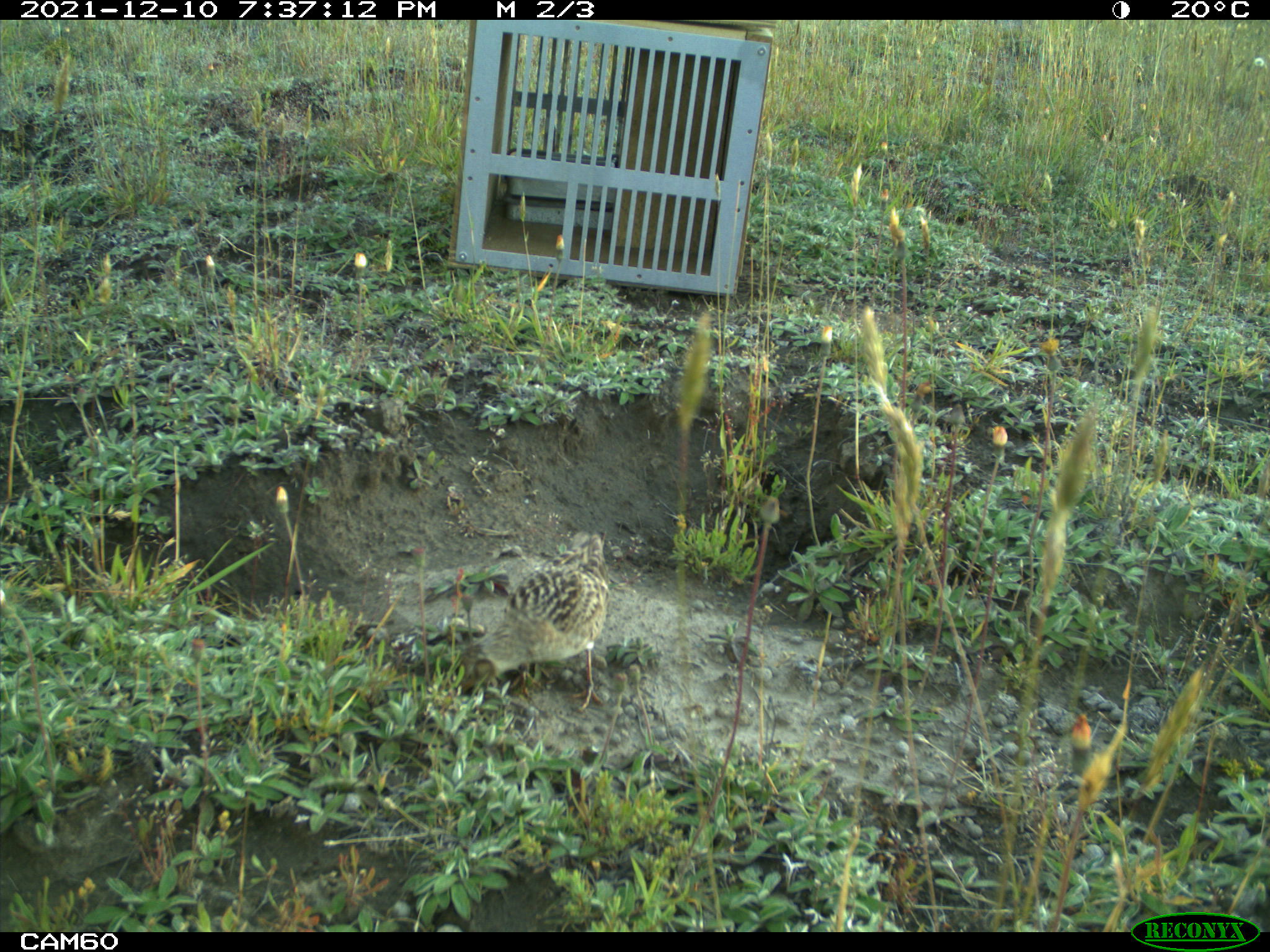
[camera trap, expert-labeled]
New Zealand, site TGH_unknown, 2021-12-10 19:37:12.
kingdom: Animalia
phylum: Chordata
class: Aves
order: Passeriformes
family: Motacillidae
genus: Anthus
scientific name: Anthus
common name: pipit